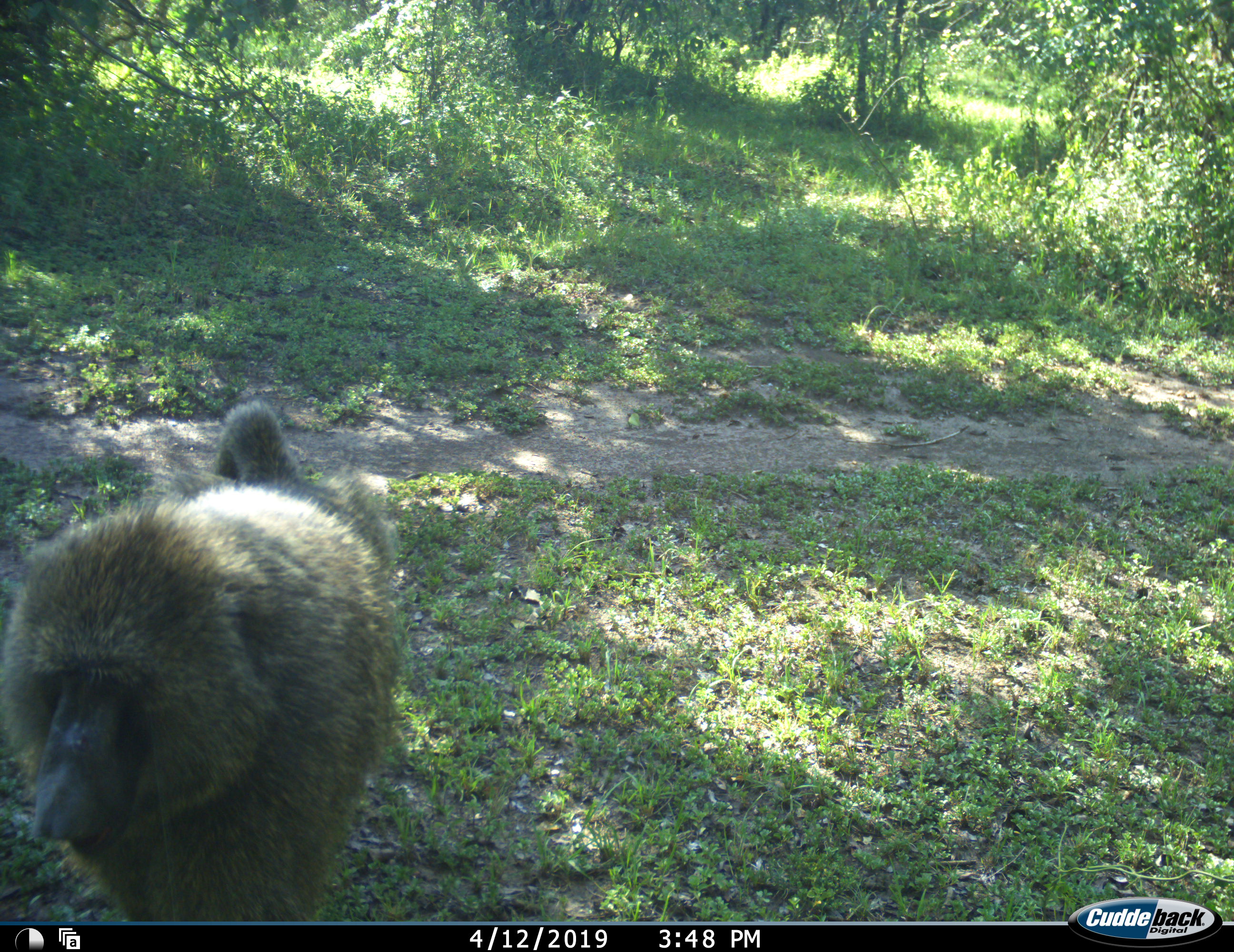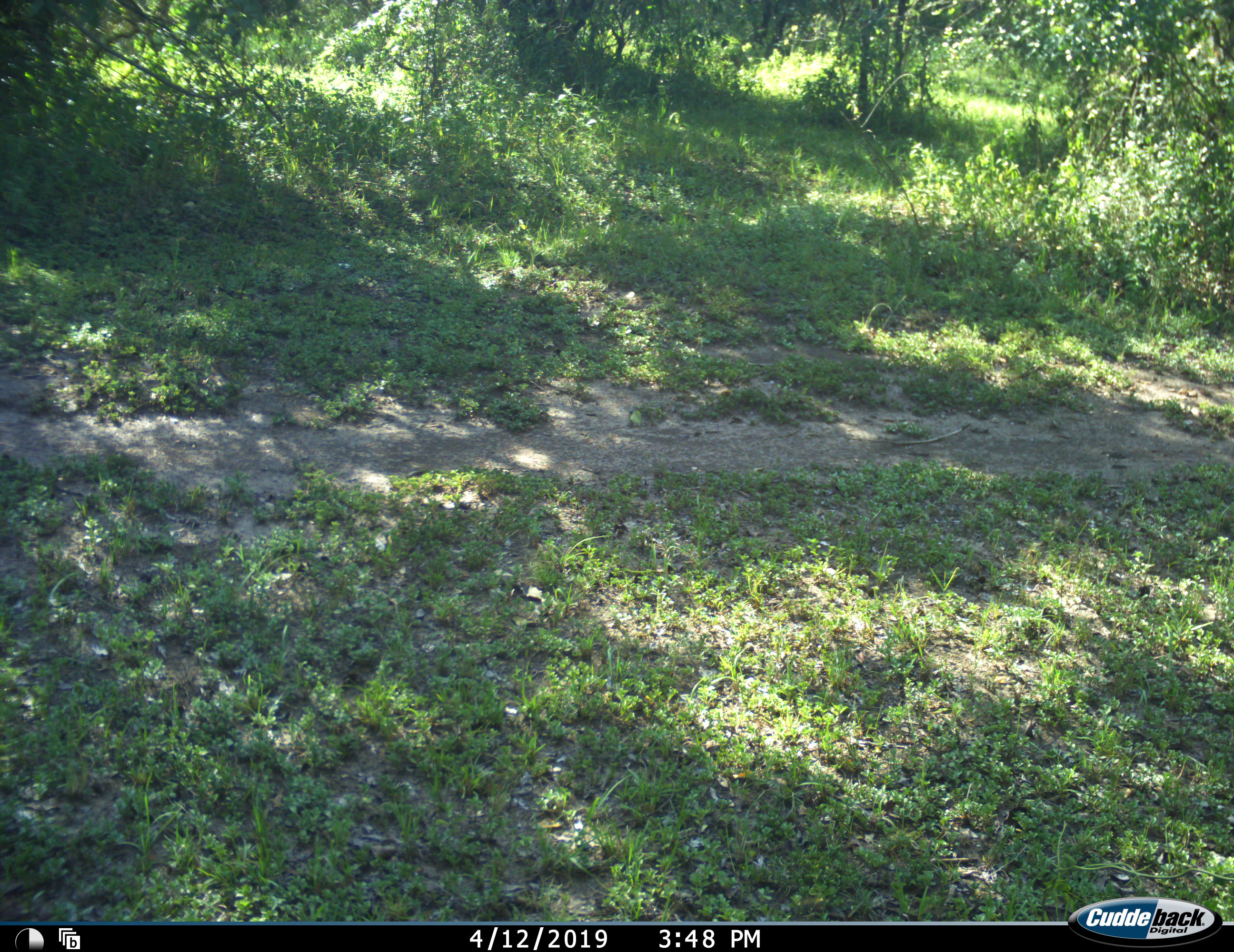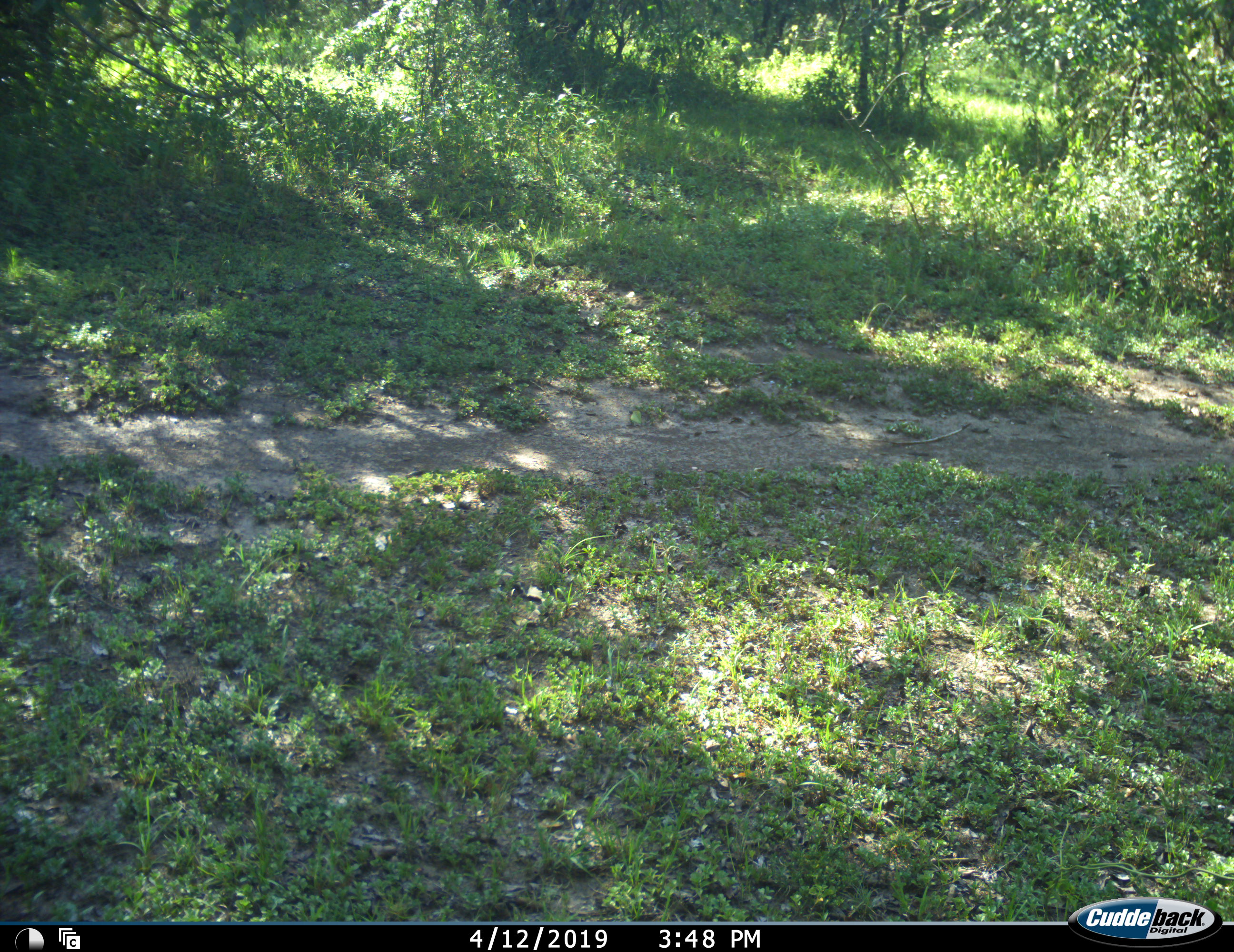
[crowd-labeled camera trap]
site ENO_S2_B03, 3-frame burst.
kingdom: Animalia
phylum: Chordata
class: Mammalia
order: Primates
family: Cercopithecidae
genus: Papio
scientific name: Papio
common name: baboon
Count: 1.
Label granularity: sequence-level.